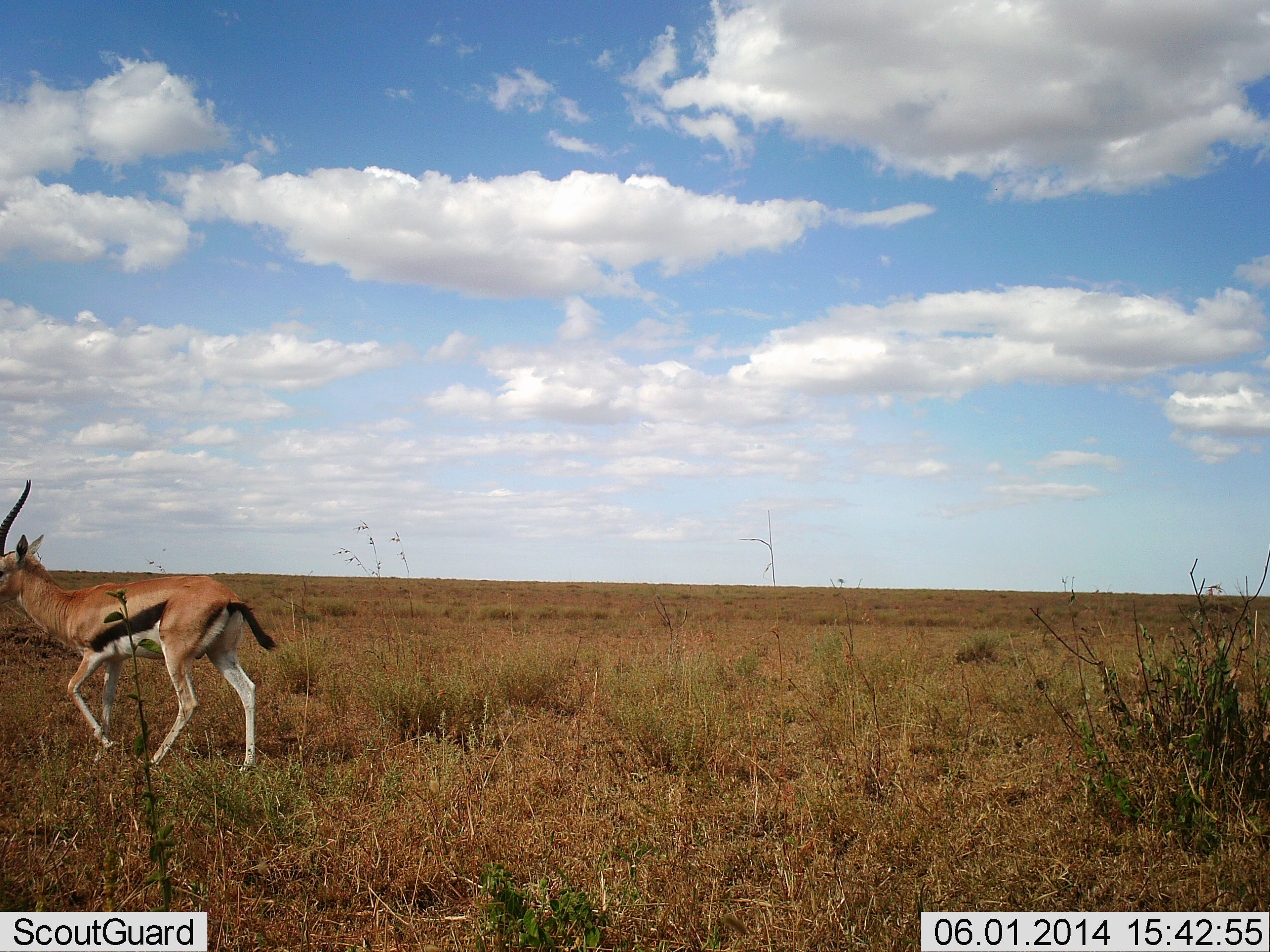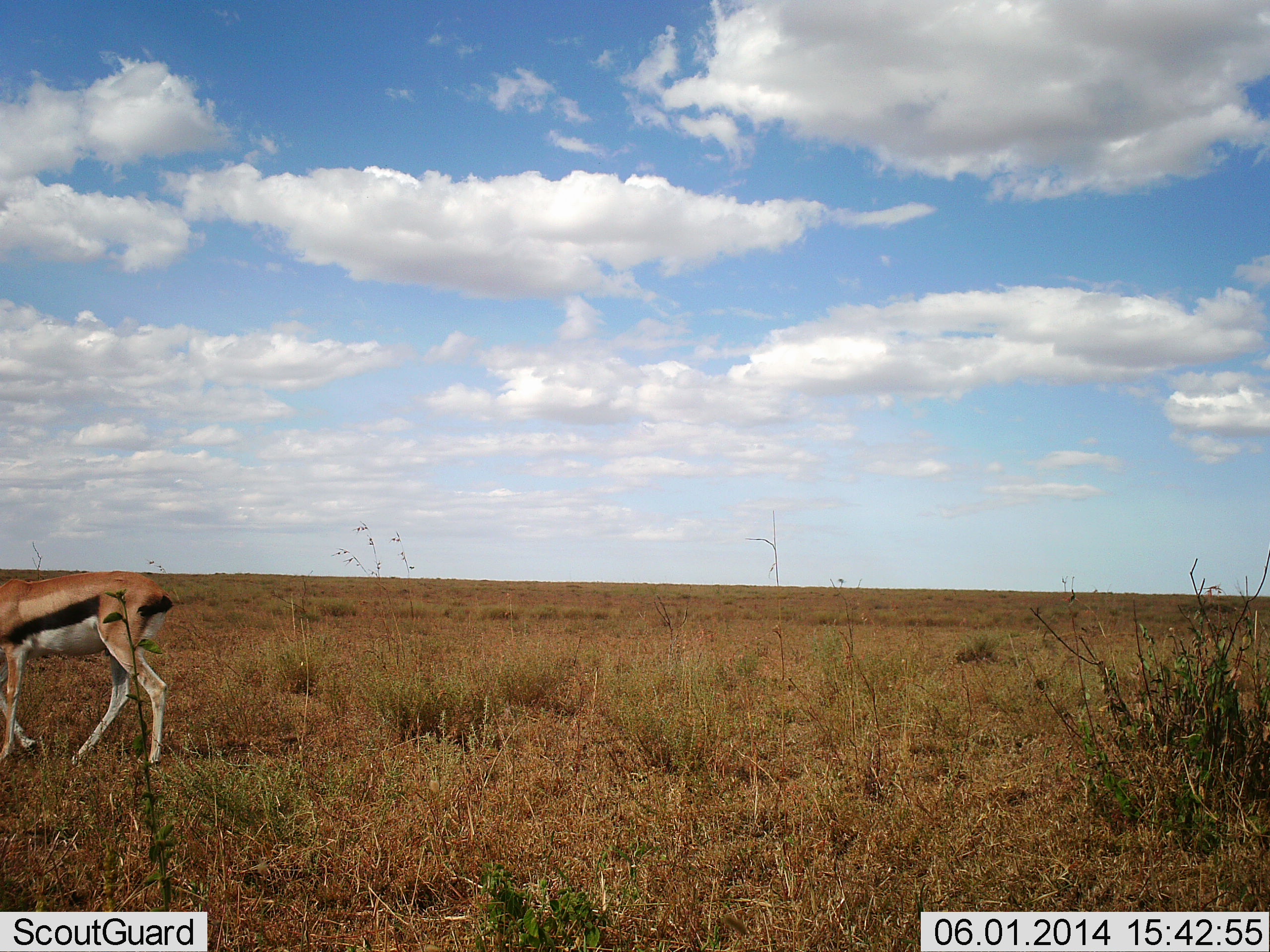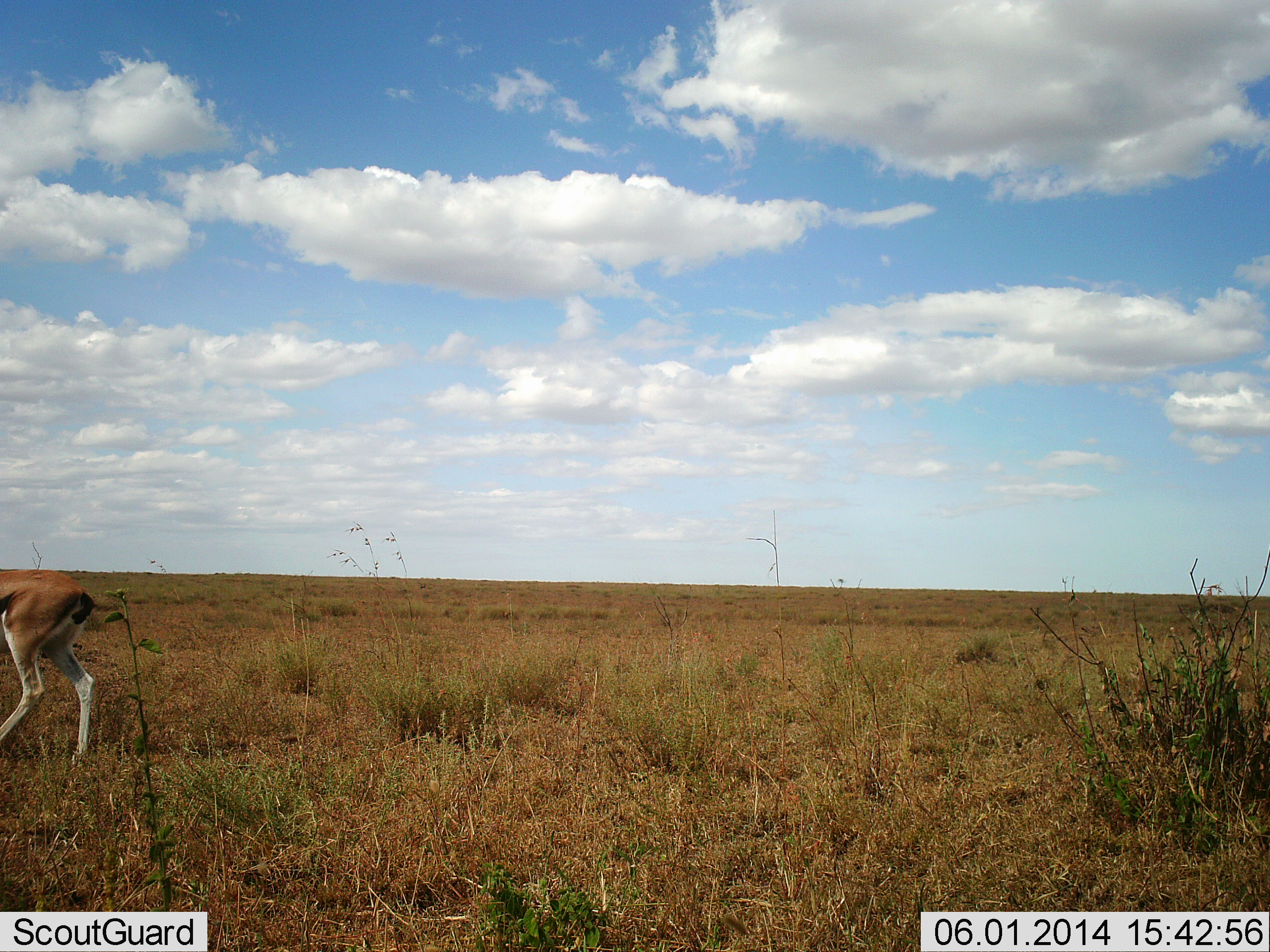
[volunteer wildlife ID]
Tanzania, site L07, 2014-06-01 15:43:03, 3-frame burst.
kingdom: Animalia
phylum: Chordata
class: Mammalia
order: Artiodactyla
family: Bovidae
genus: Eudorcas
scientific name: Eudorcas thomsonii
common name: thomson's gazelle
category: gazellethomsons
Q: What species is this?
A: Gazellethomsons (thomson's gazelle) (Eudorcas thomsonii).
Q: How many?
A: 1.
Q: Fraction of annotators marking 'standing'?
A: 17%.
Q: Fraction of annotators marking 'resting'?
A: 0%.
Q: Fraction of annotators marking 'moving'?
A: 79%.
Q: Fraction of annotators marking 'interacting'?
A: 0%.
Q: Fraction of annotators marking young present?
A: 0%.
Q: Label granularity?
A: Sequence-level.